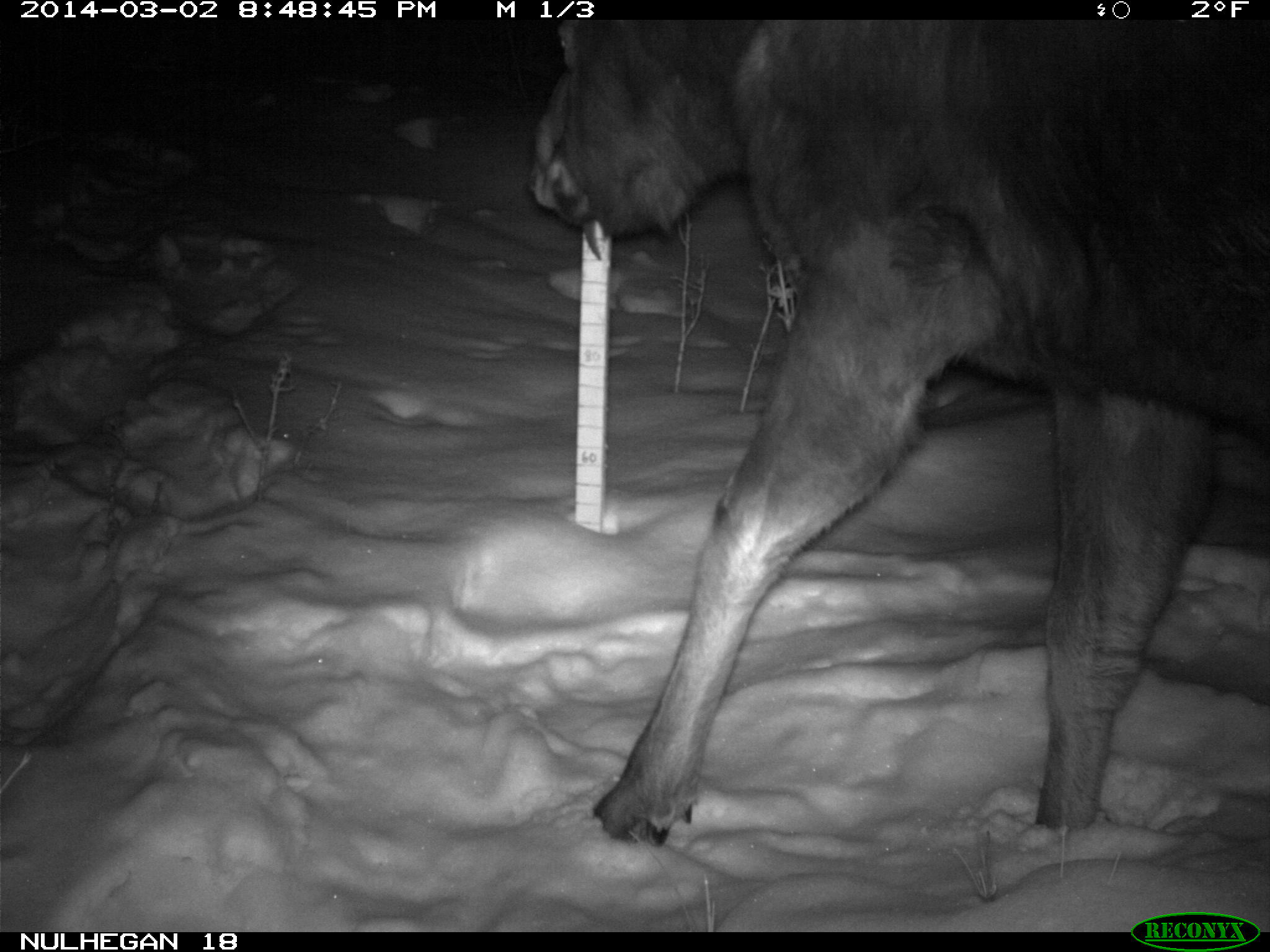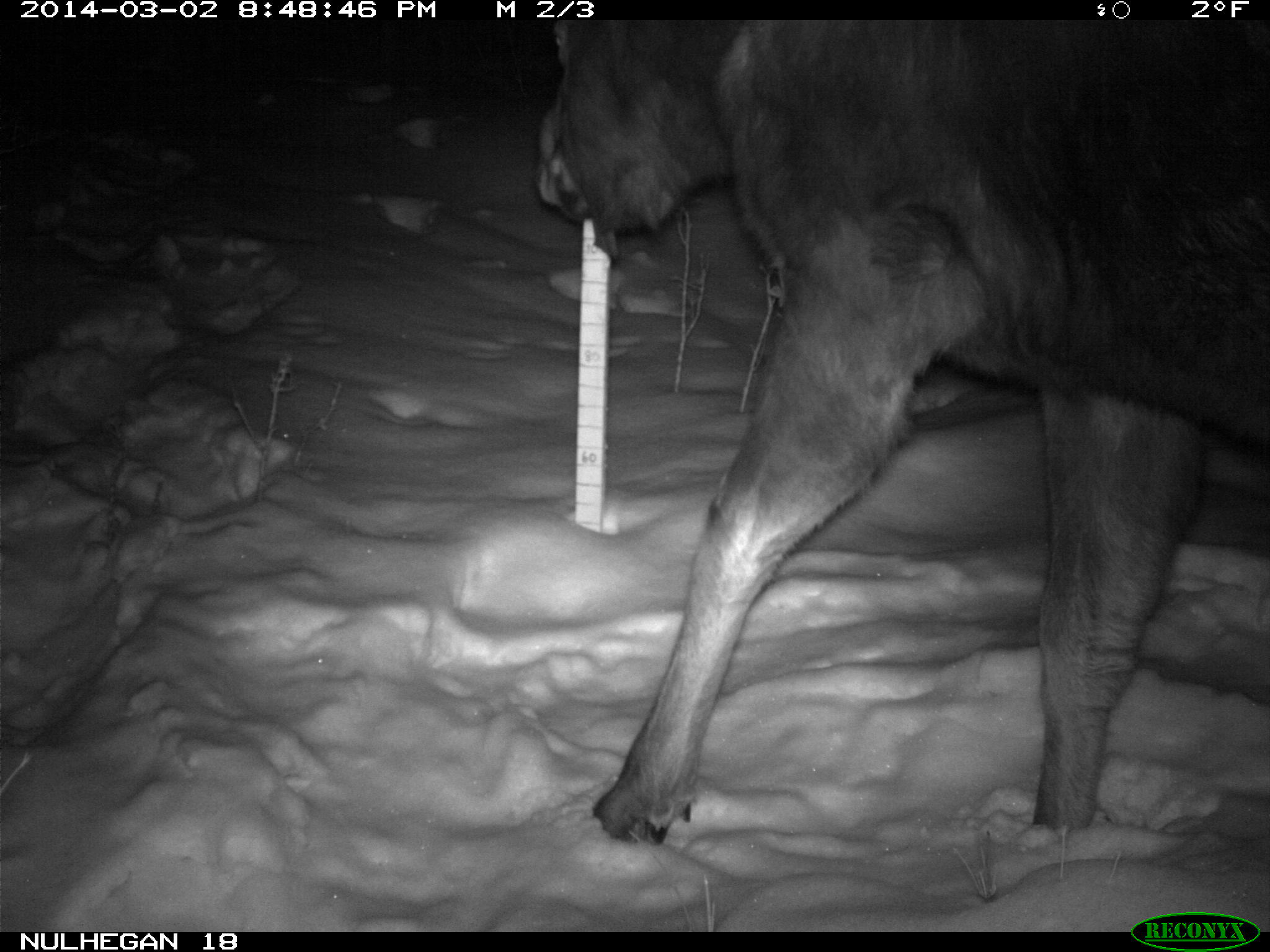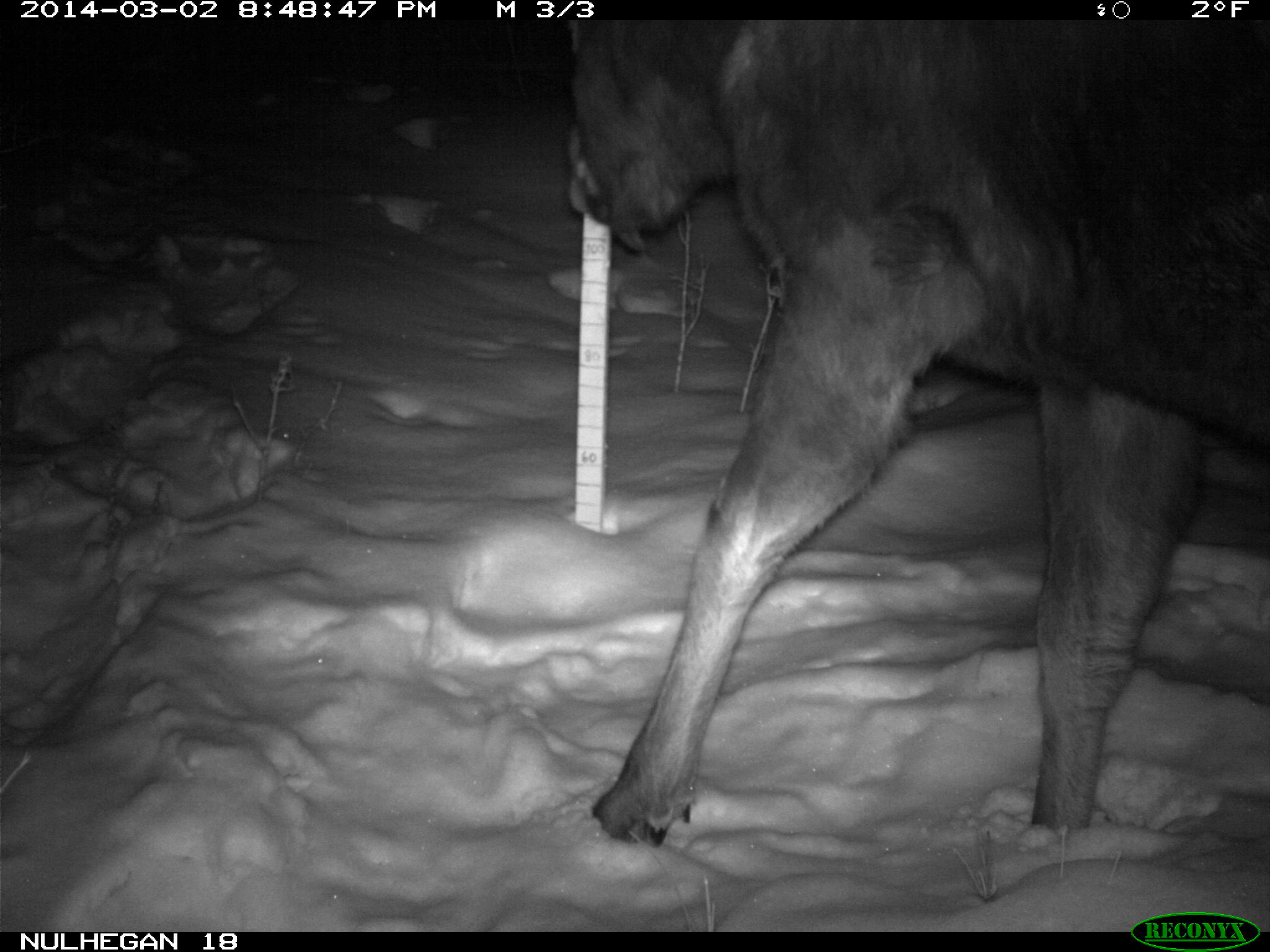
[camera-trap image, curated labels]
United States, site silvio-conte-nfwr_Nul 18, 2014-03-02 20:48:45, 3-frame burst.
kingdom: Animalia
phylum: Chordata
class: Mammalia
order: Artiodactyla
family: Cervidae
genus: Alces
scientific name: Alces alces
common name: moose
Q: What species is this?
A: Moose (Alces alces).